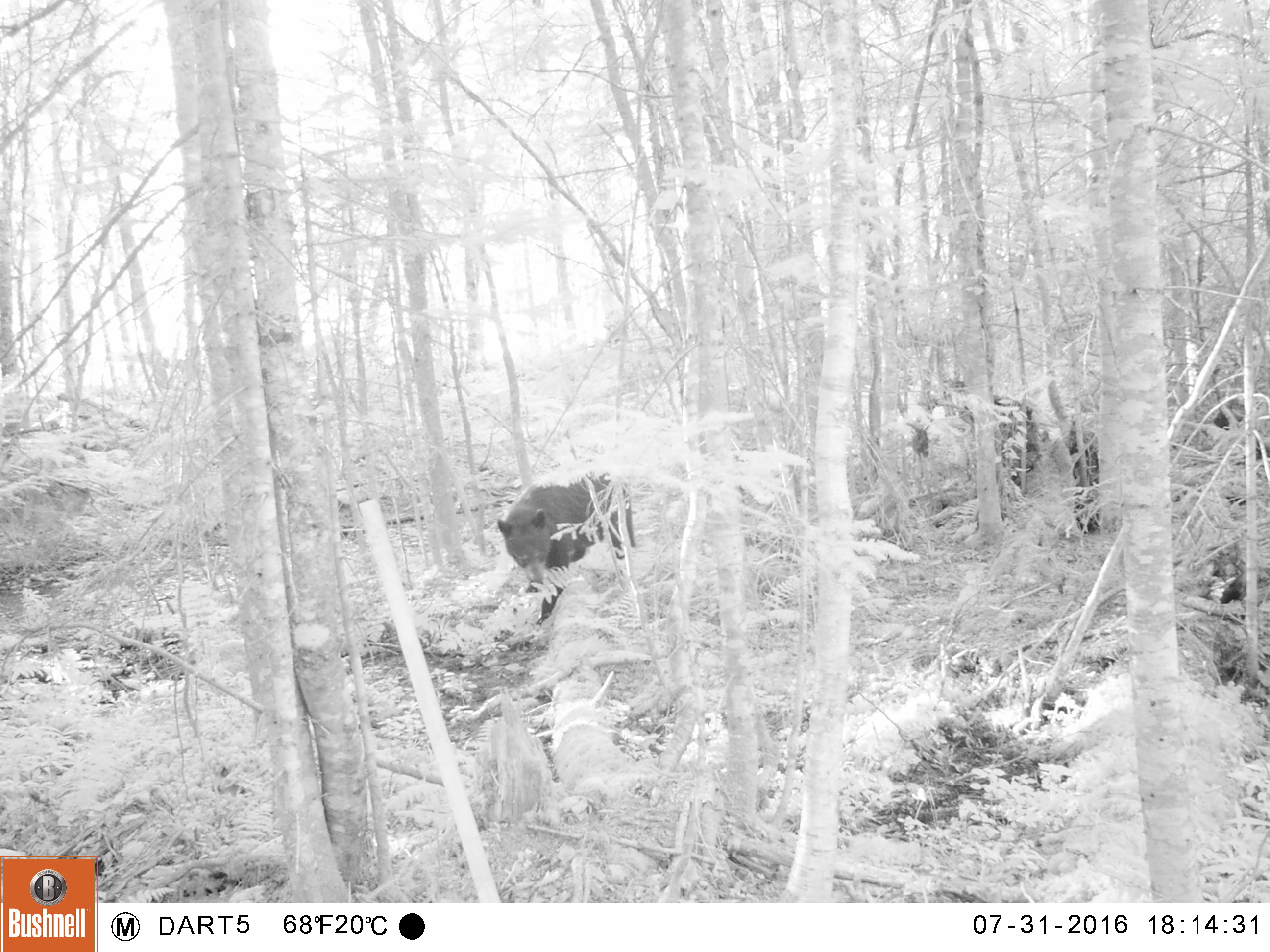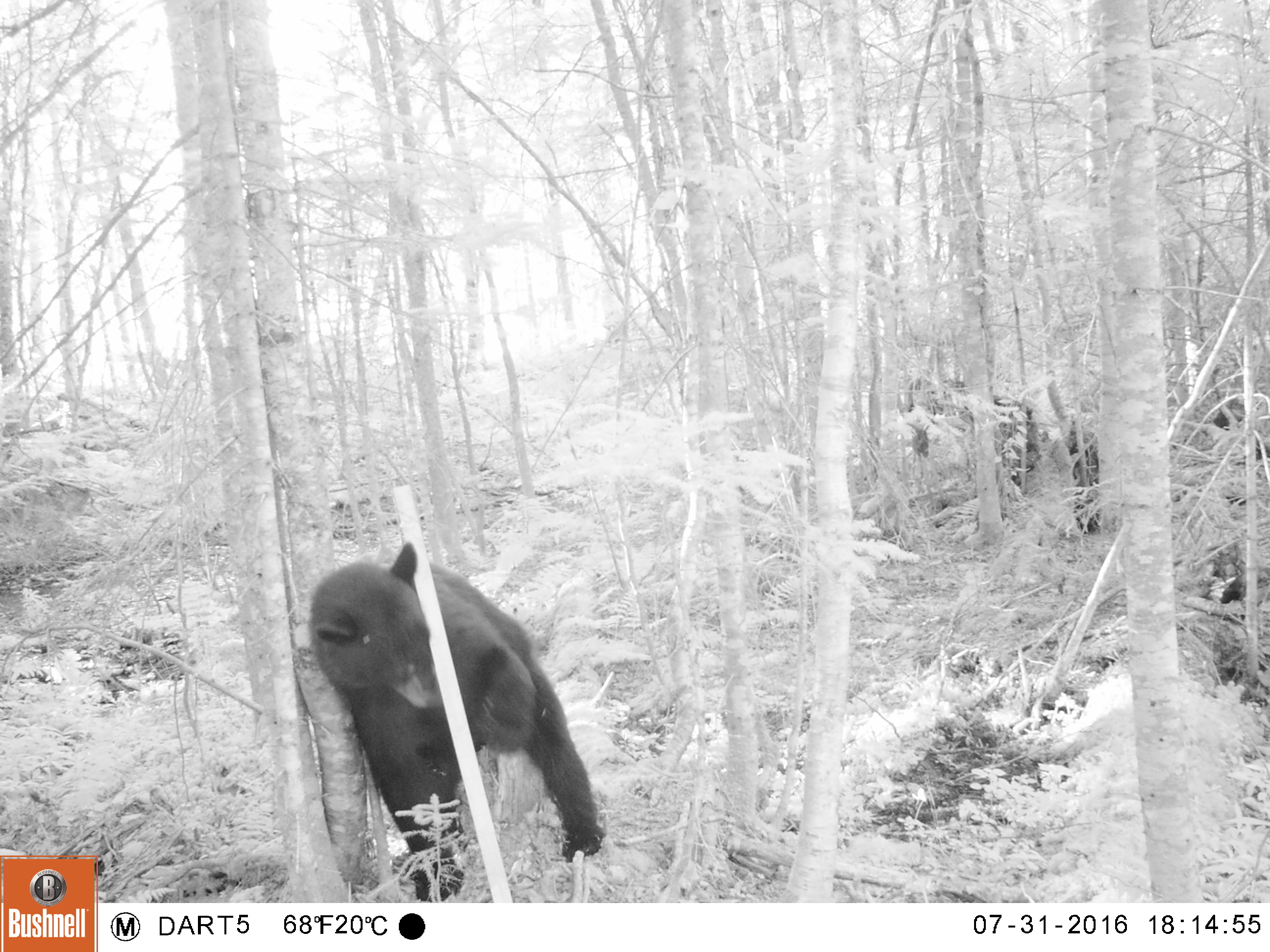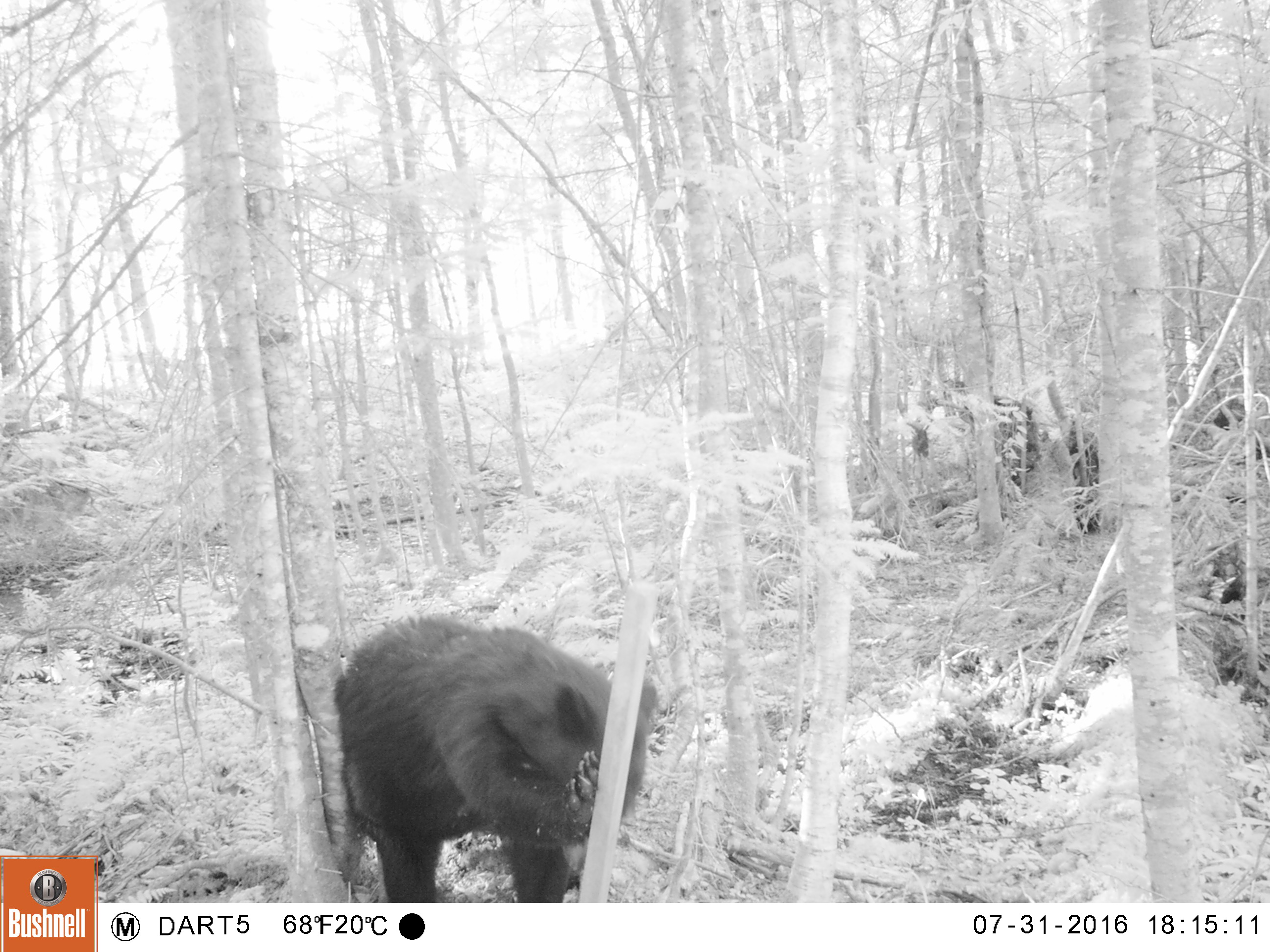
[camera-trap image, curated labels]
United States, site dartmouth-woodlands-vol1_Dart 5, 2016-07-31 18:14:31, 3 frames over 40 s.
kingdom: Animalia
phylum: Chordata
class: Mammalia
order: Carnivora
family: Ursidae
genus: Ursus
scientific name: Ursus americanus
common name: black bear